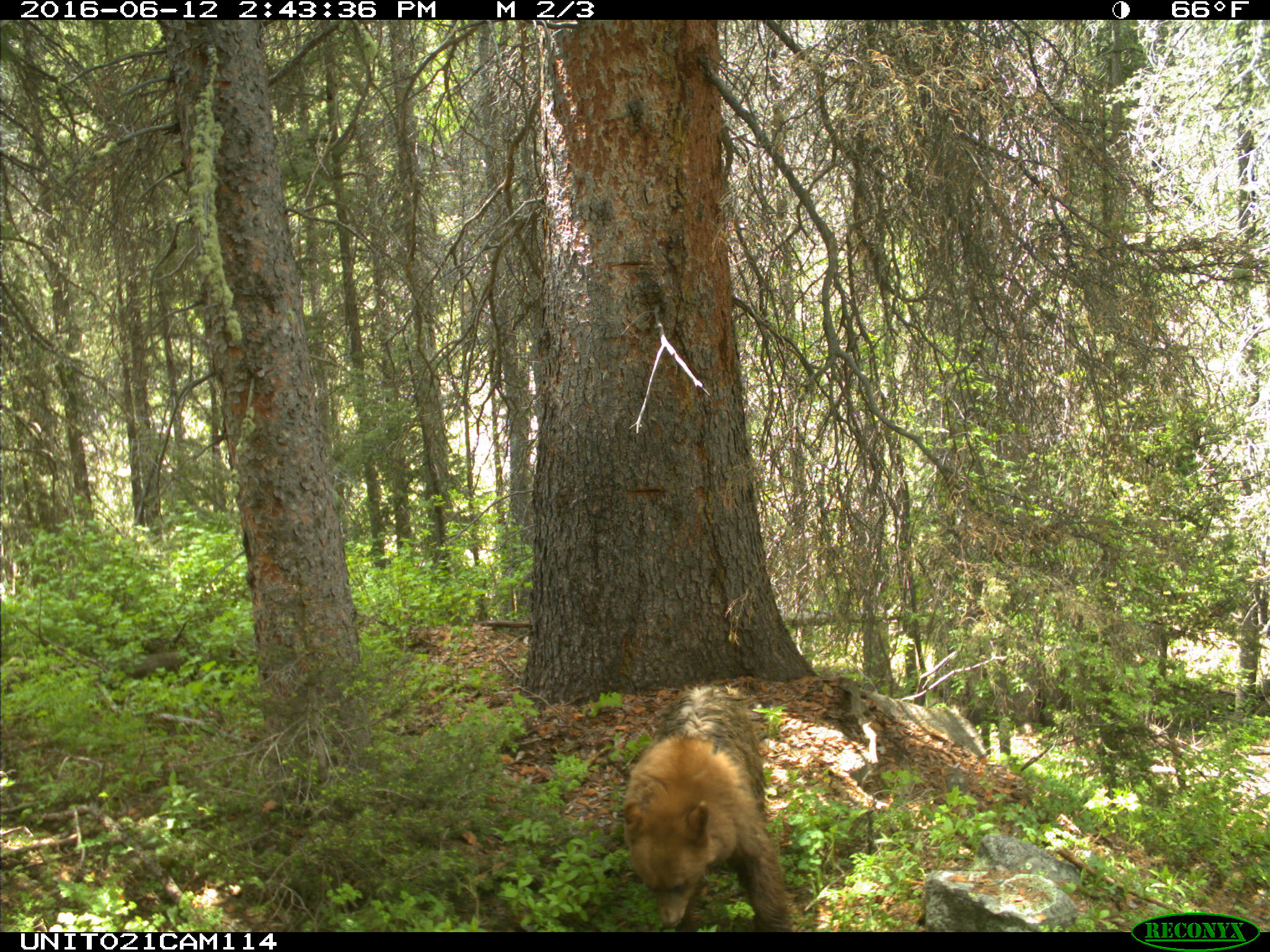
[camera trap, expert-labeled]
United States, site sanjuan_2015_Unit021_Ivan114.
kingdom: Animalia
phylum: Chordata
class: Mammalia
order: Carnivora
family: Ursidae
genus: Ursus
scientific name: Ursus americanus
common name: american black bear